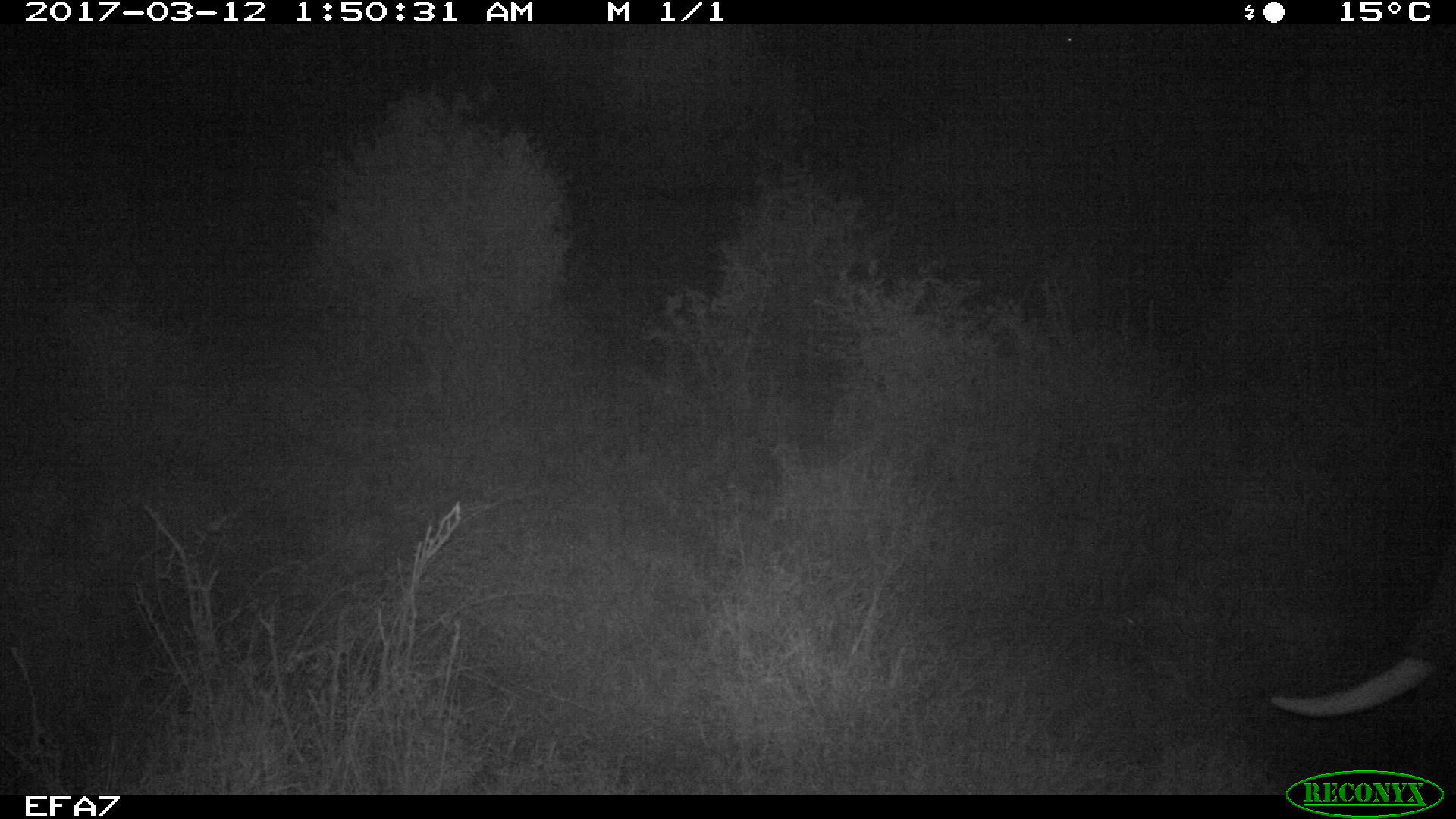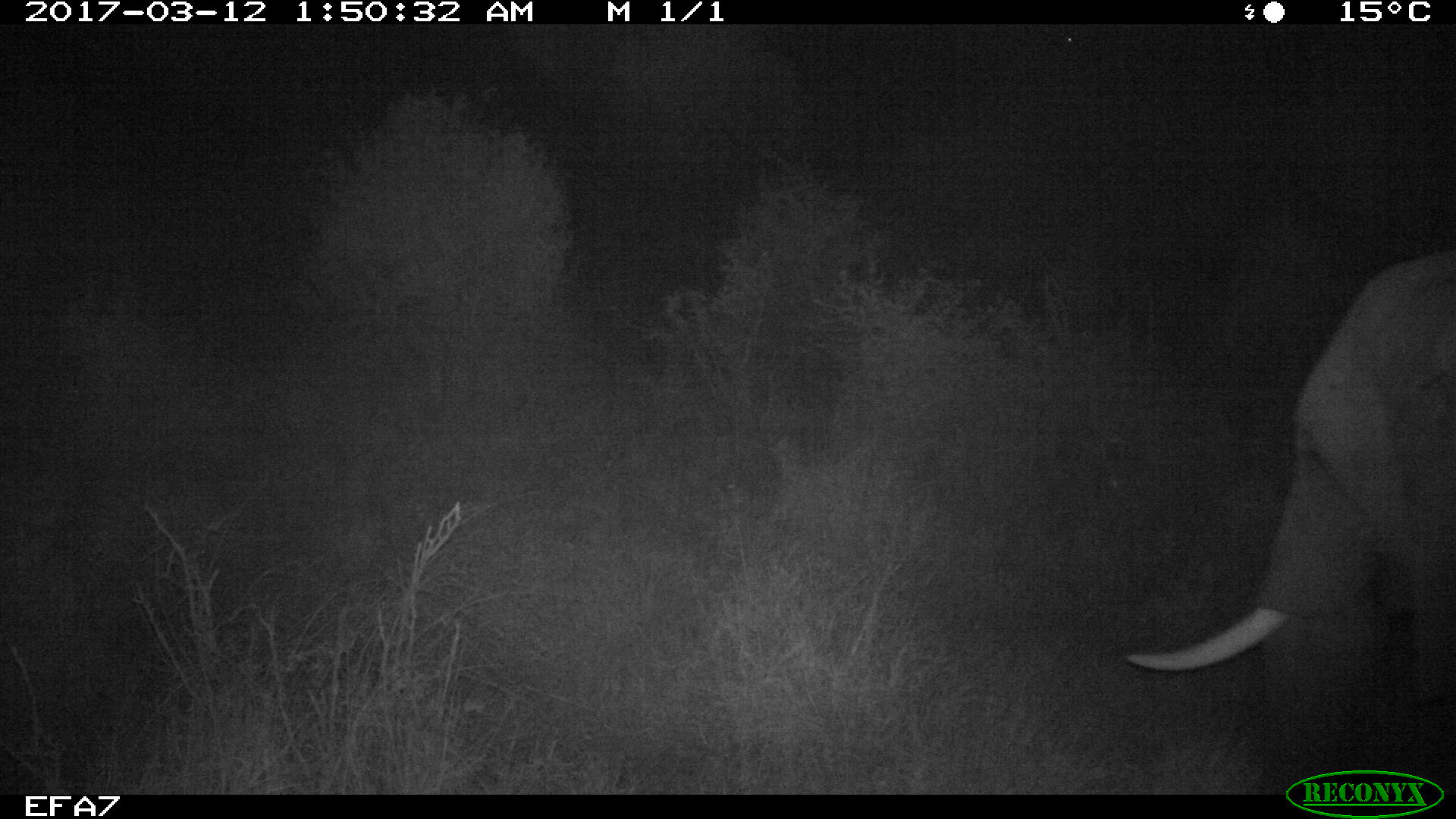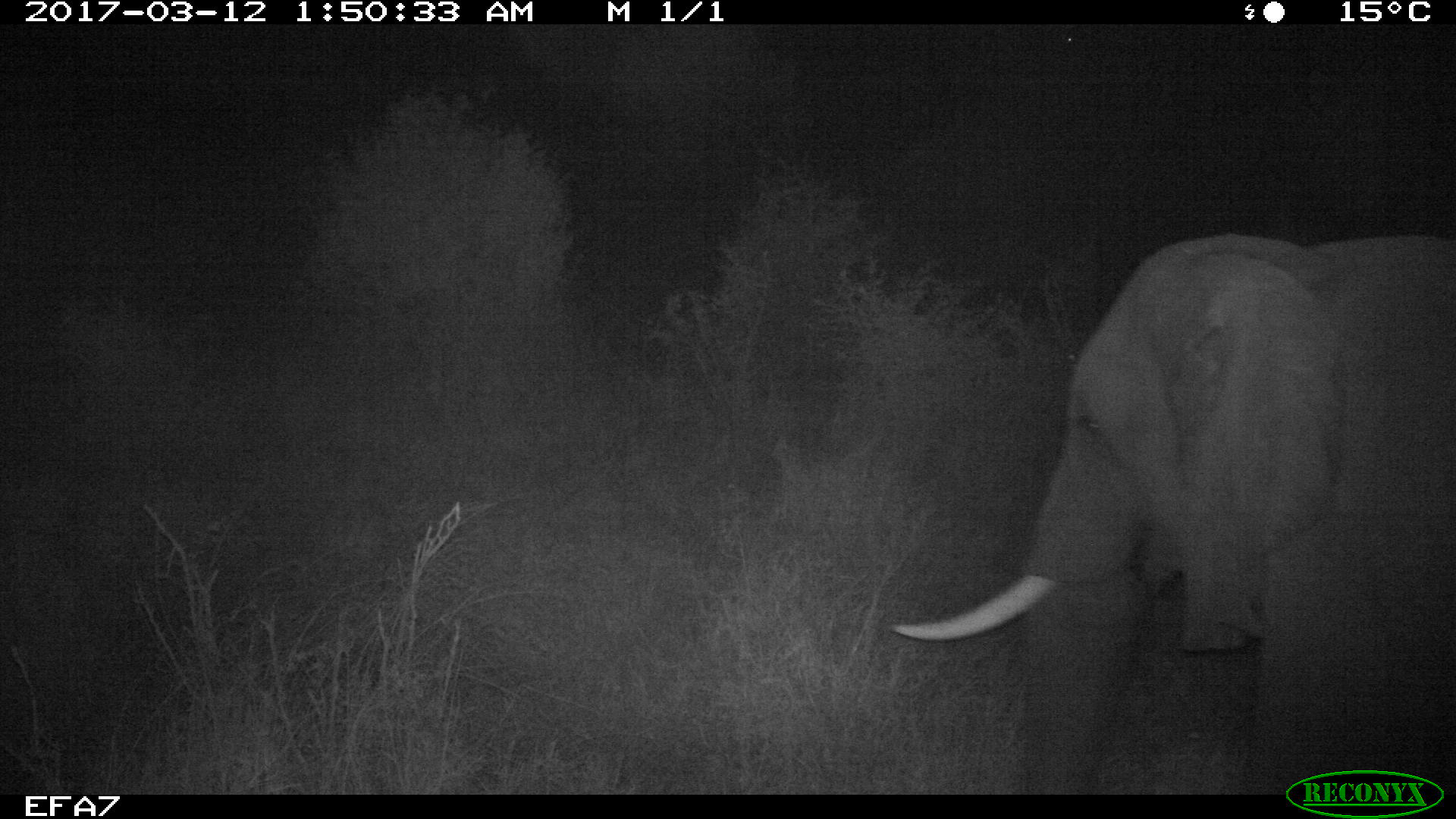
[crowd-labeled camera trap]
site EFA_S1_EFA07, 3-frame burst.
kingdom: Animalia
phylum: Chordata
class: Mammalia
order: Proboscidea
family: Elephantidae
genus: Loxodonta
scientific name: Loxodonta africana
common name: african bush elephant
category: elephant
Elephant (african bush elephant) (Loxodonta africana), count 1. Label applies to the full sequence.